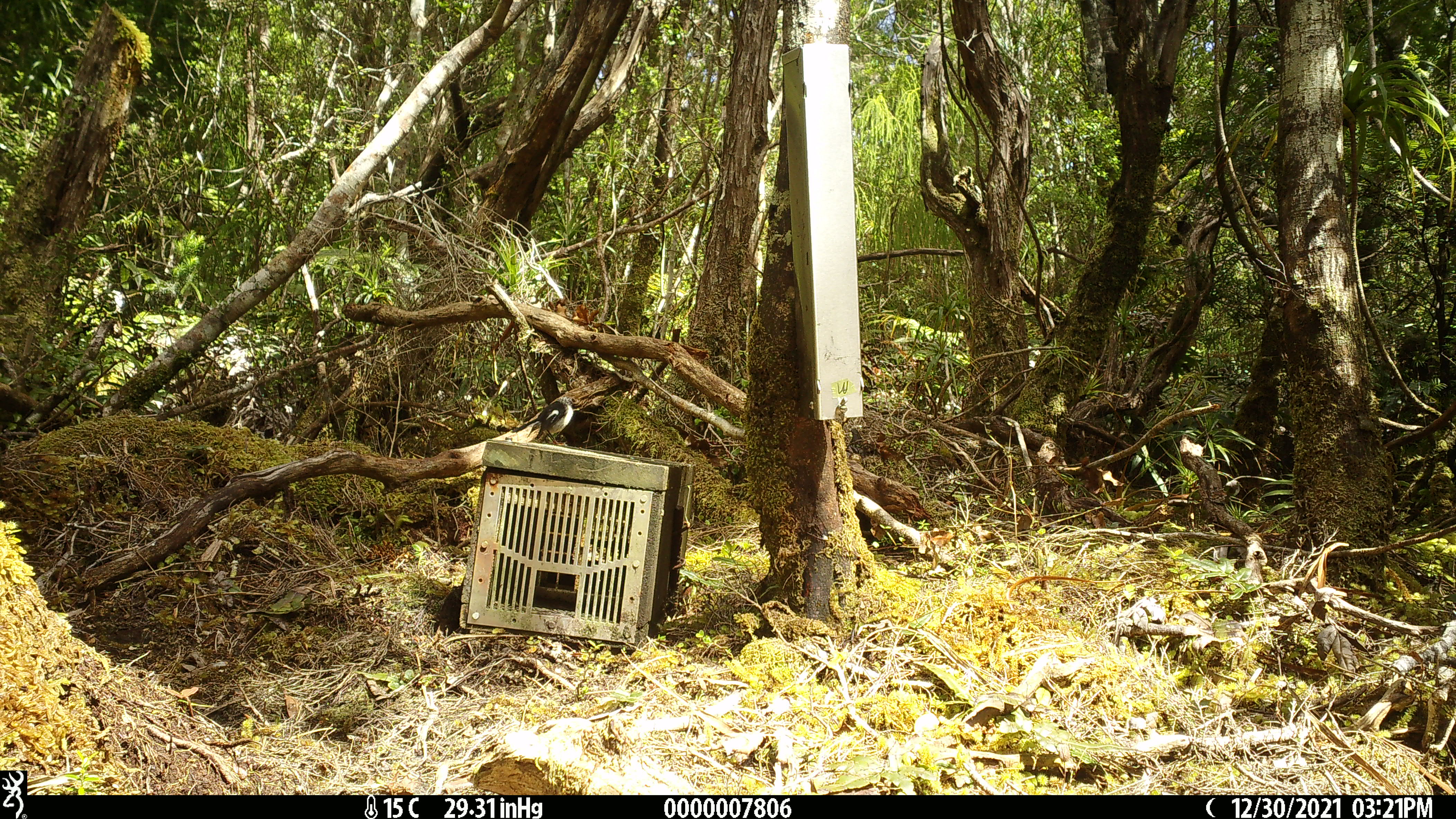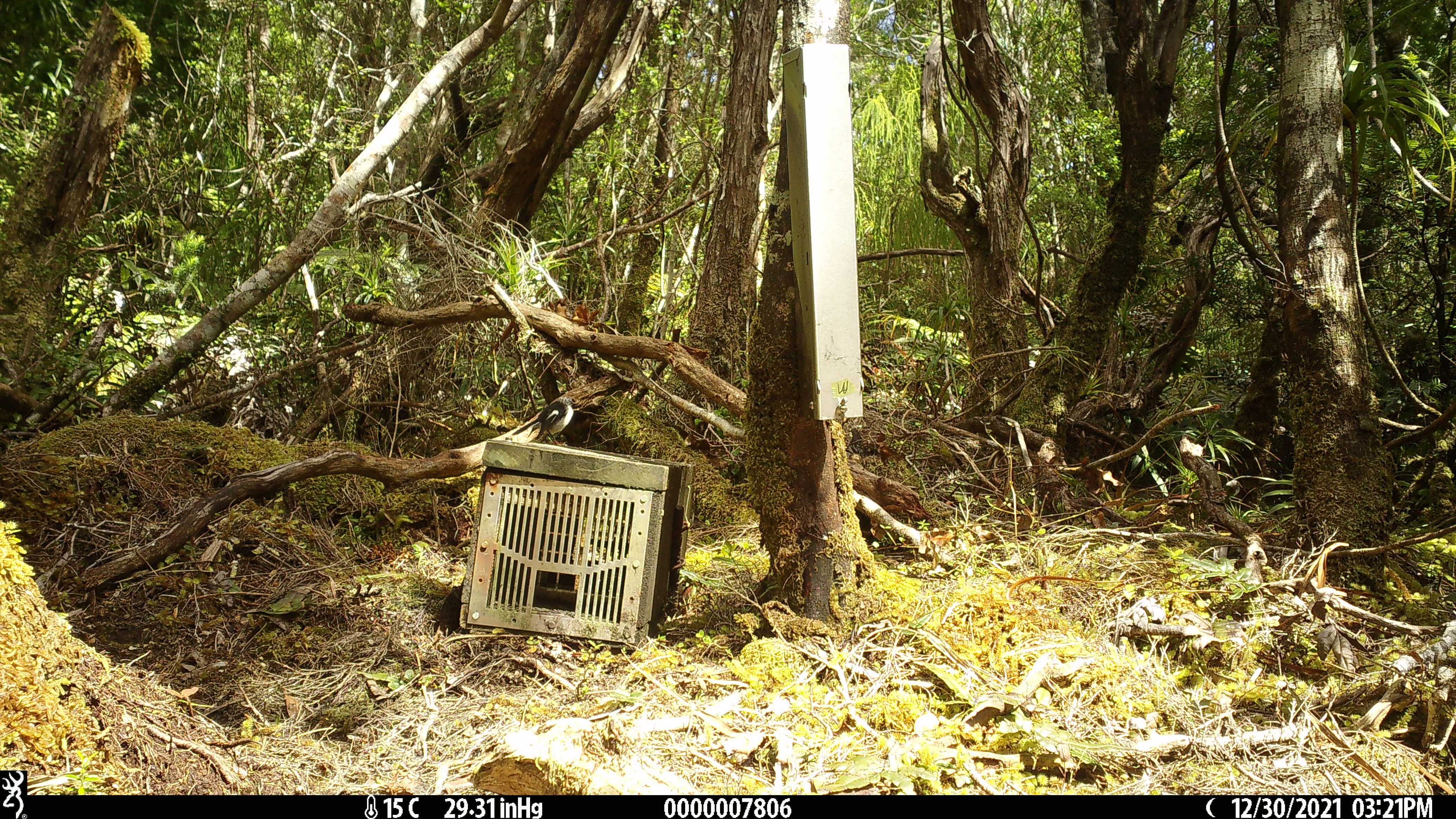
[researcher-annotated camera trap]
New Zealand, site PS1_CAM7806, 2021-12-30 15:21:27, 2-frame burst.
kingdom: Animalia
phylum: Chordata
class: Aves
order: Passeriformes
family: Petroicidae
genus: Petroica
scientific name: Petroica macrocephala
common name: tomtit